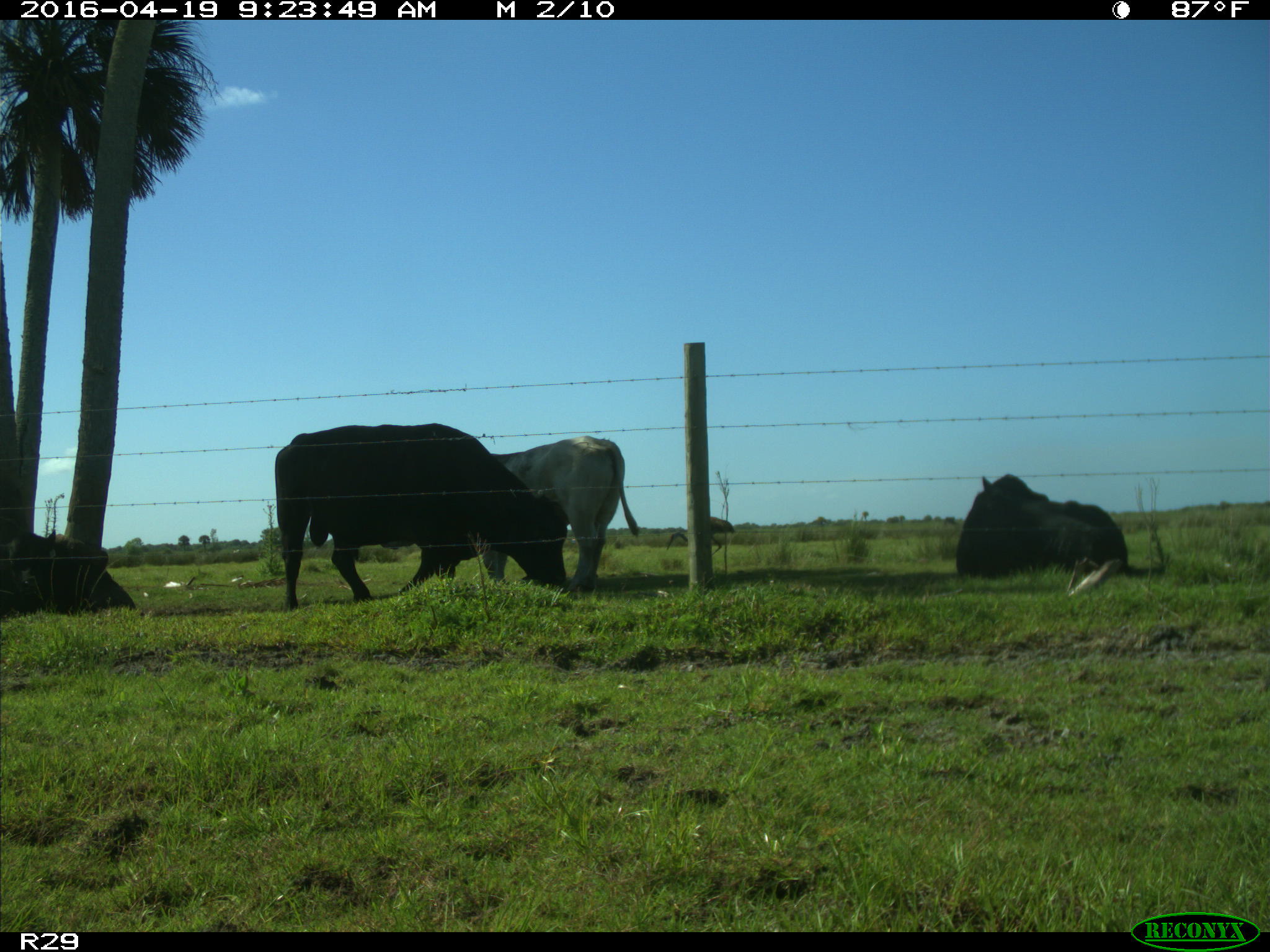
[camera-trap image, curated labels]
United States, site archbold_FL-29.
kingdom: Animalia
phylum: Chordata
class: Mammalia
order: Artiodactyla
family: Bovidae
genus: Bos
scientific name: Bos taurus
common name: domestic cow